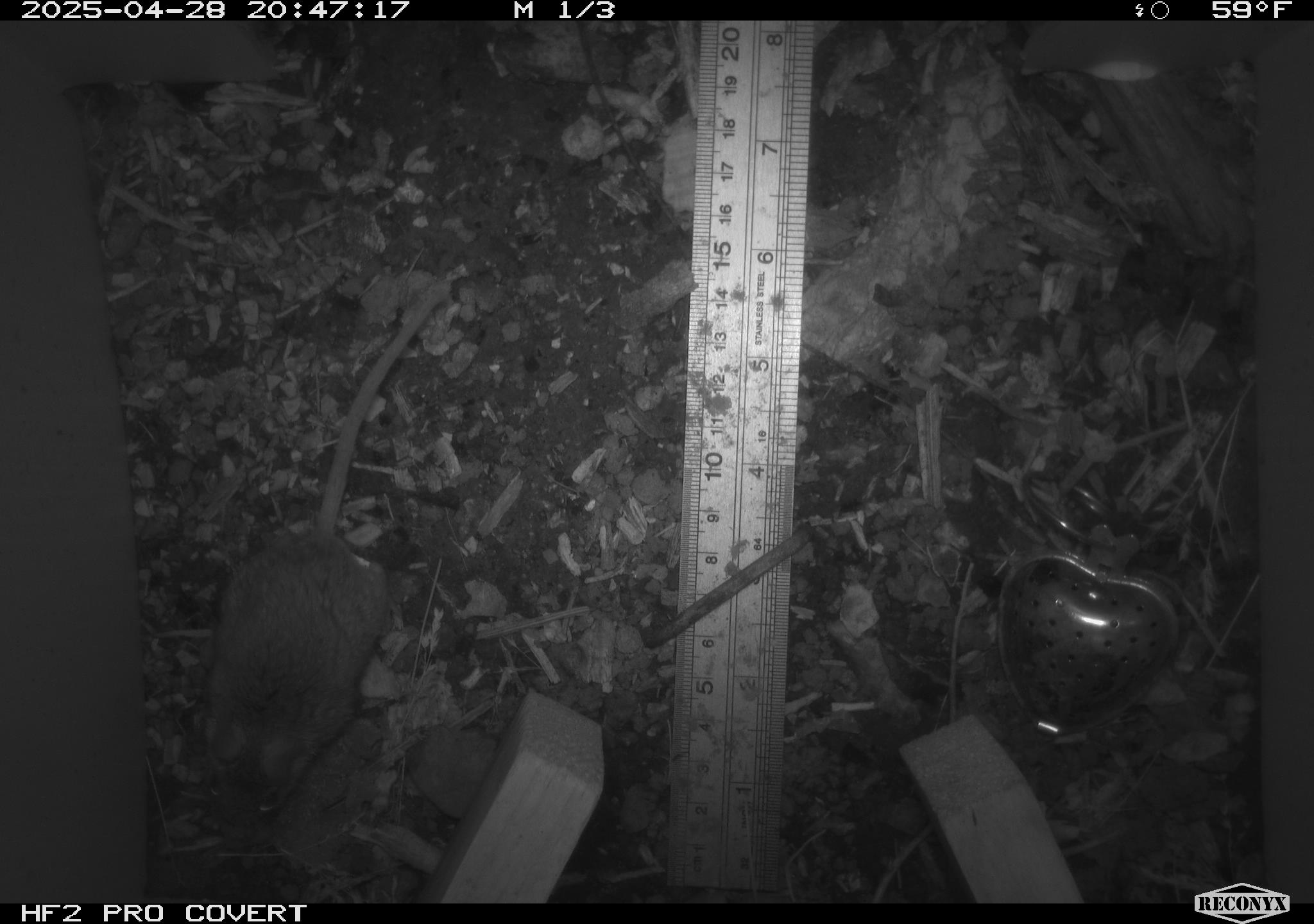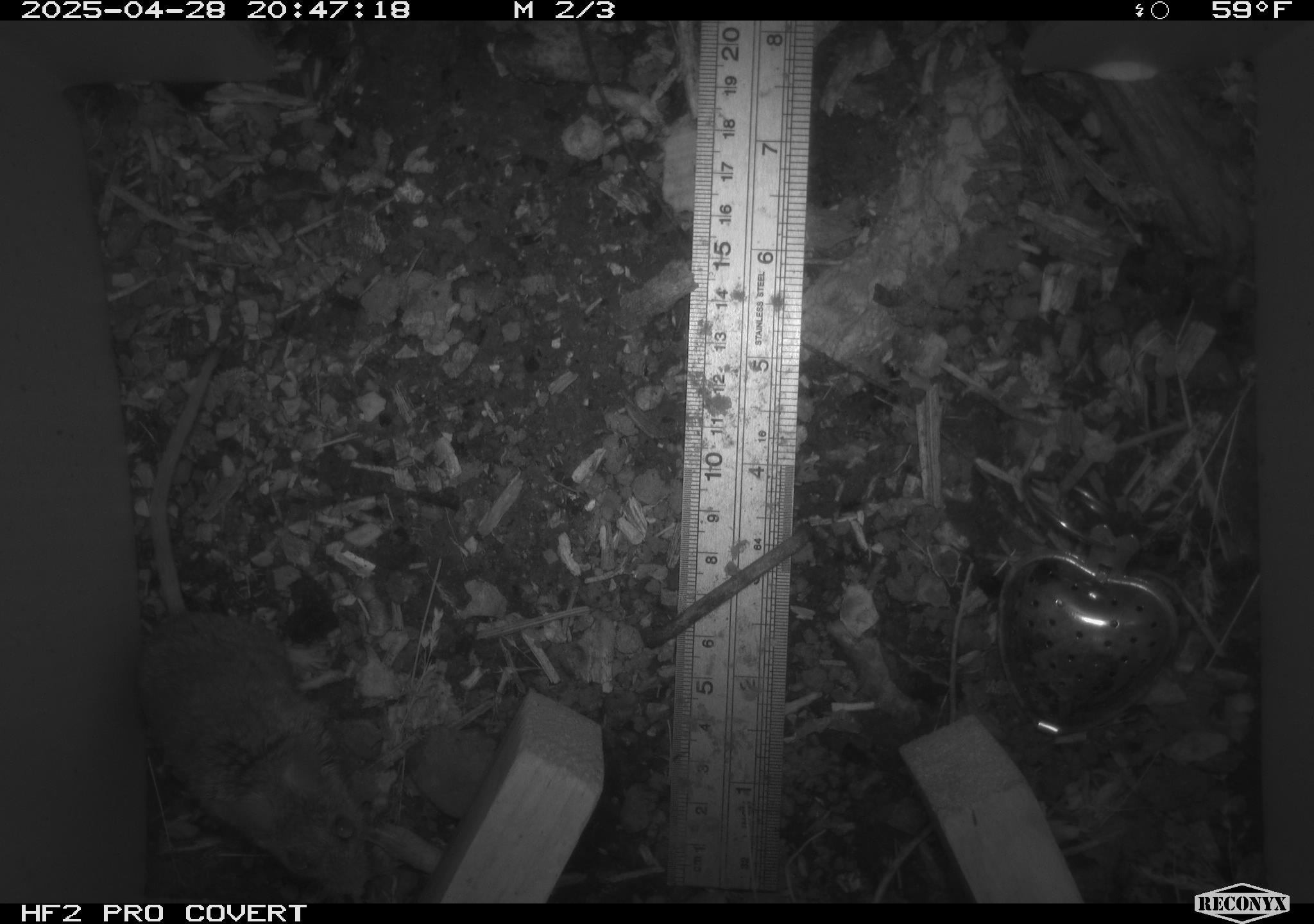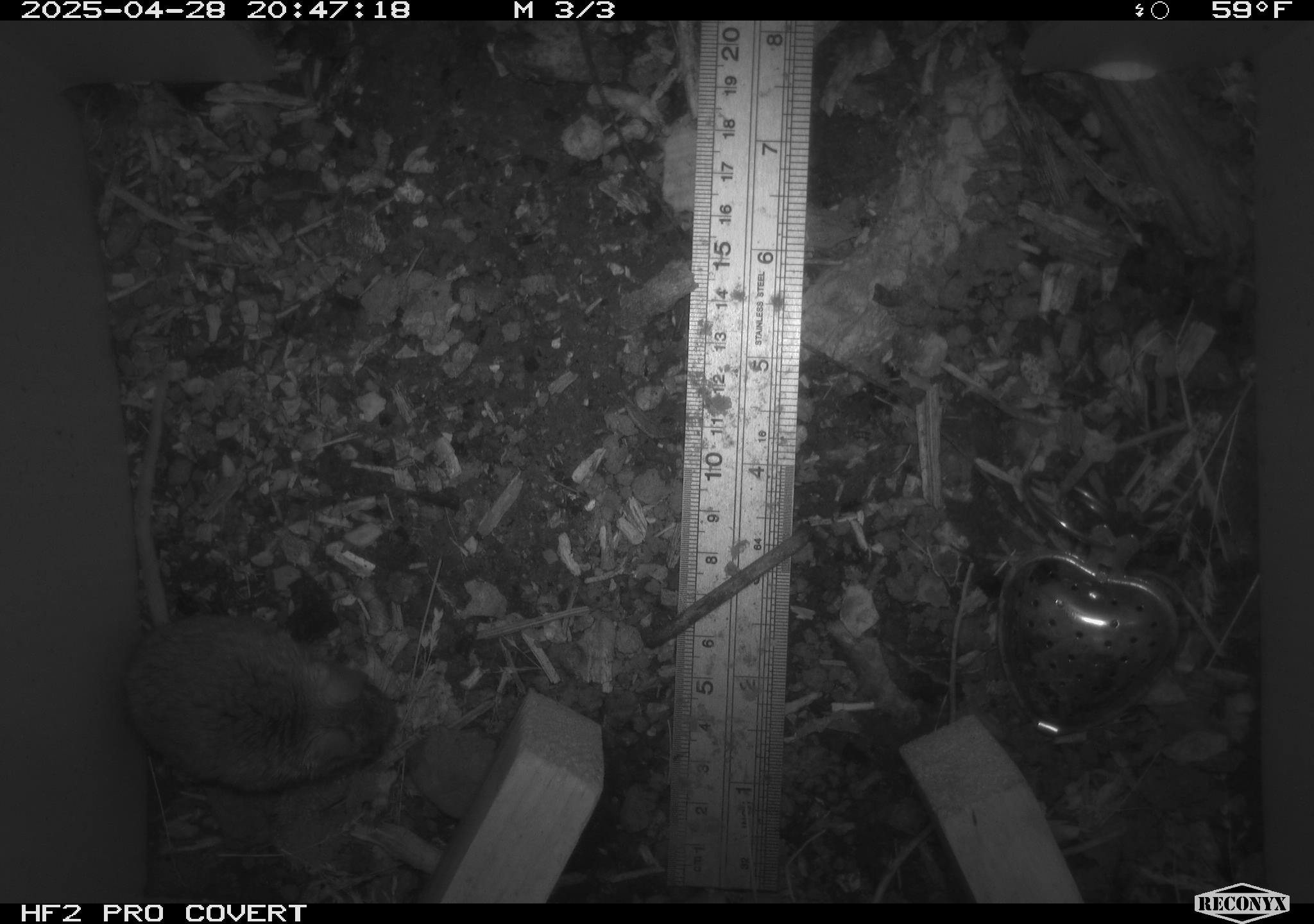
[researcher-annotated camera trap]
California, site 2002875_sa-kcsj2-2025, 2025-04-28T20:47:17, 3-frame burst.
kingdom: Animalia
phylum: Chordata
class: Mammalia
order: Rodentia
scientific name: Rodentia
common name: rodent